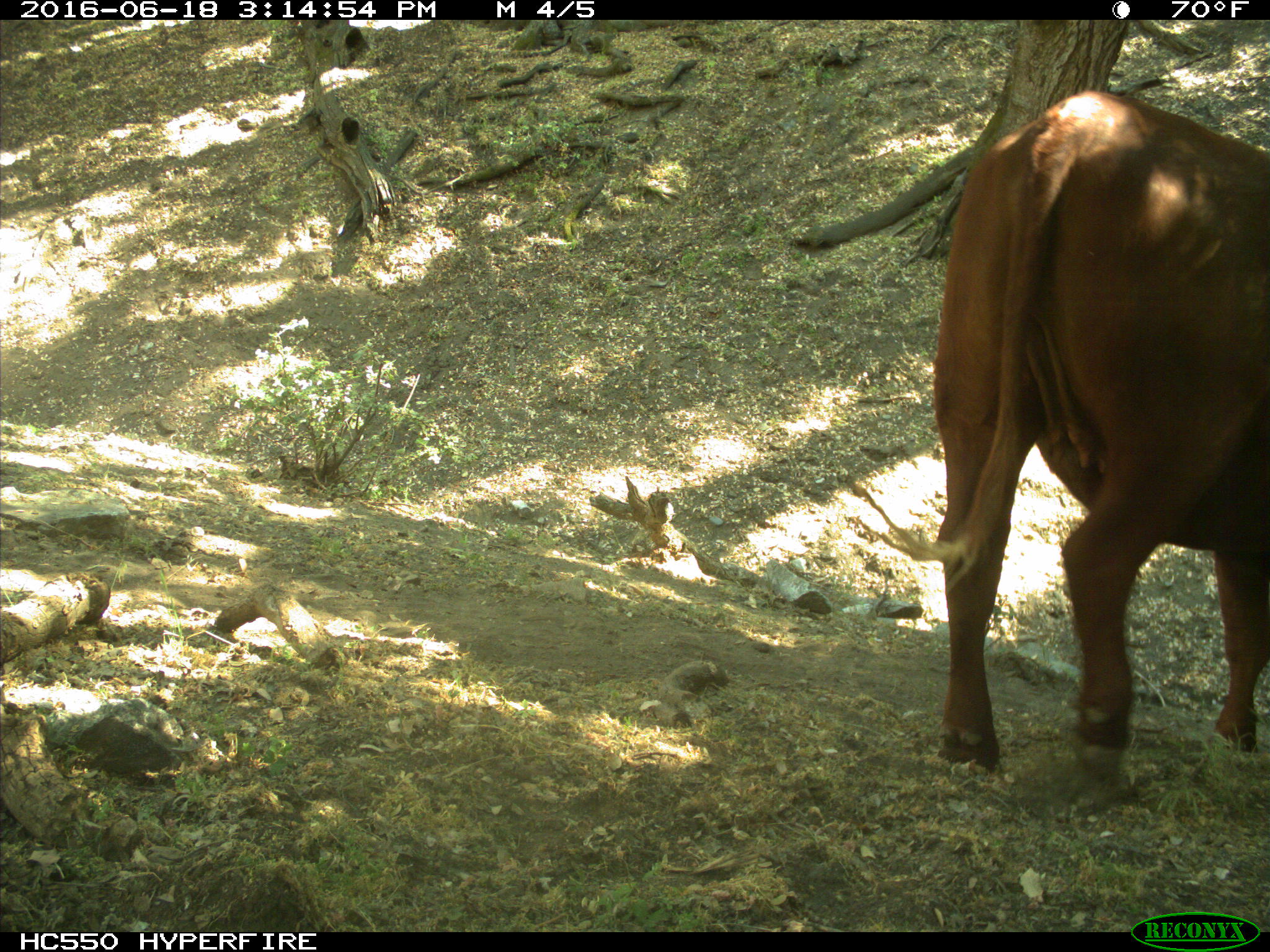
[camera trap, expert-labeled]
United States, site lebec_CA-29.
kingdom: Animalia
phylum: Chordata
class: Mammalia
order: Artiodactyla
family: Bovidae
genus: Bos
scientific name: Bos taurus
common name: domestic cow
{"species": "Bos taurus (domestic cow)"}